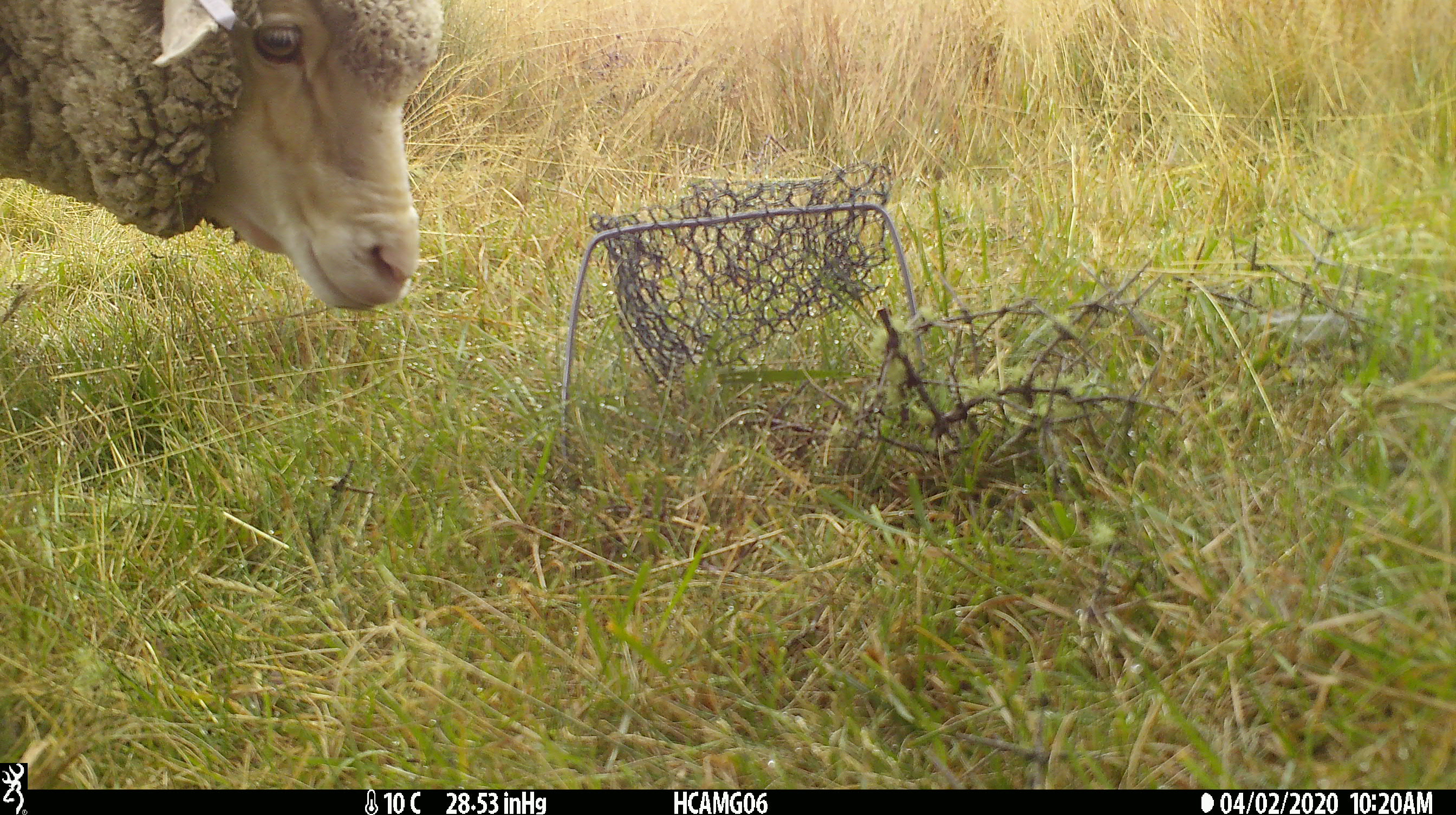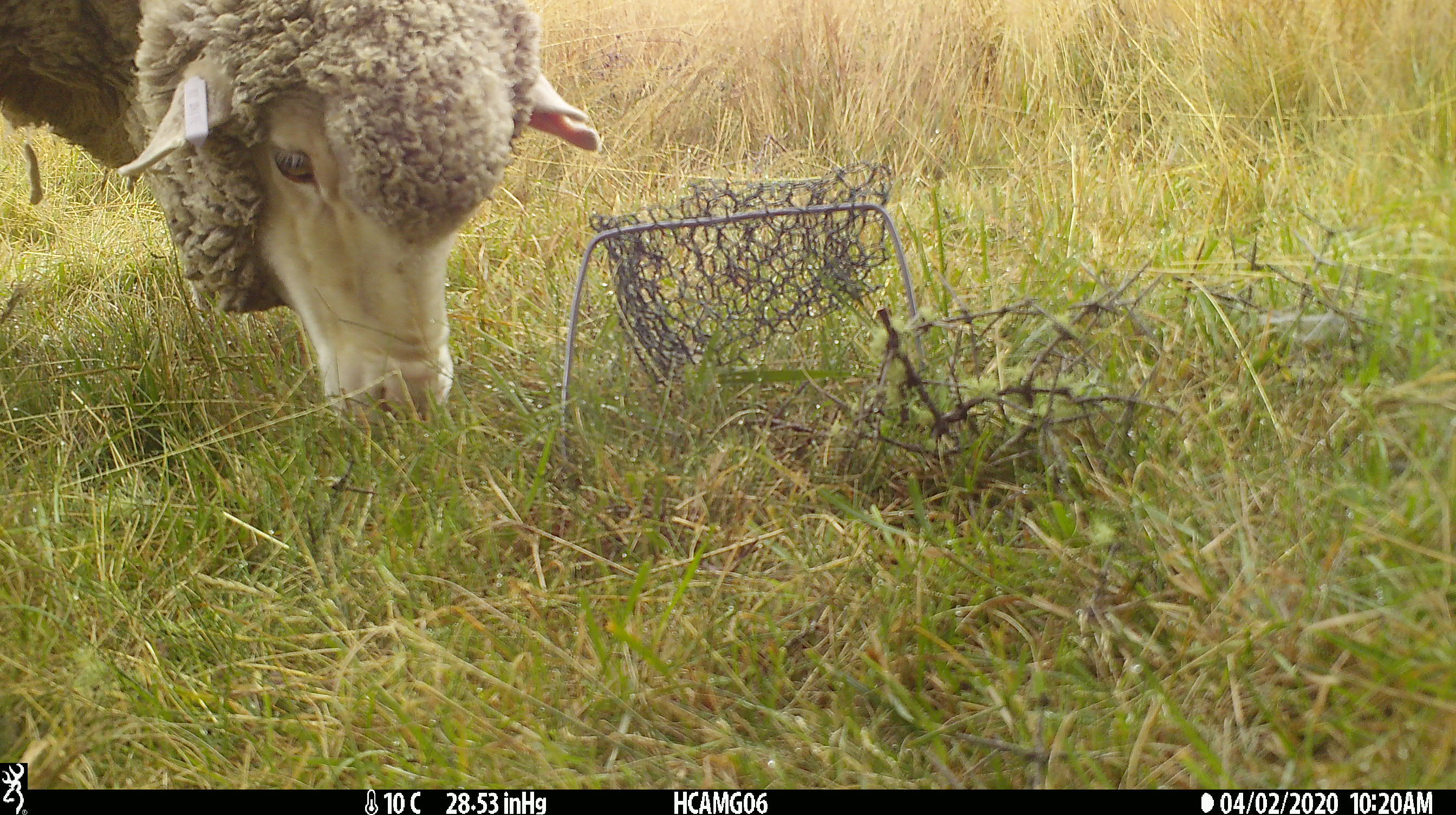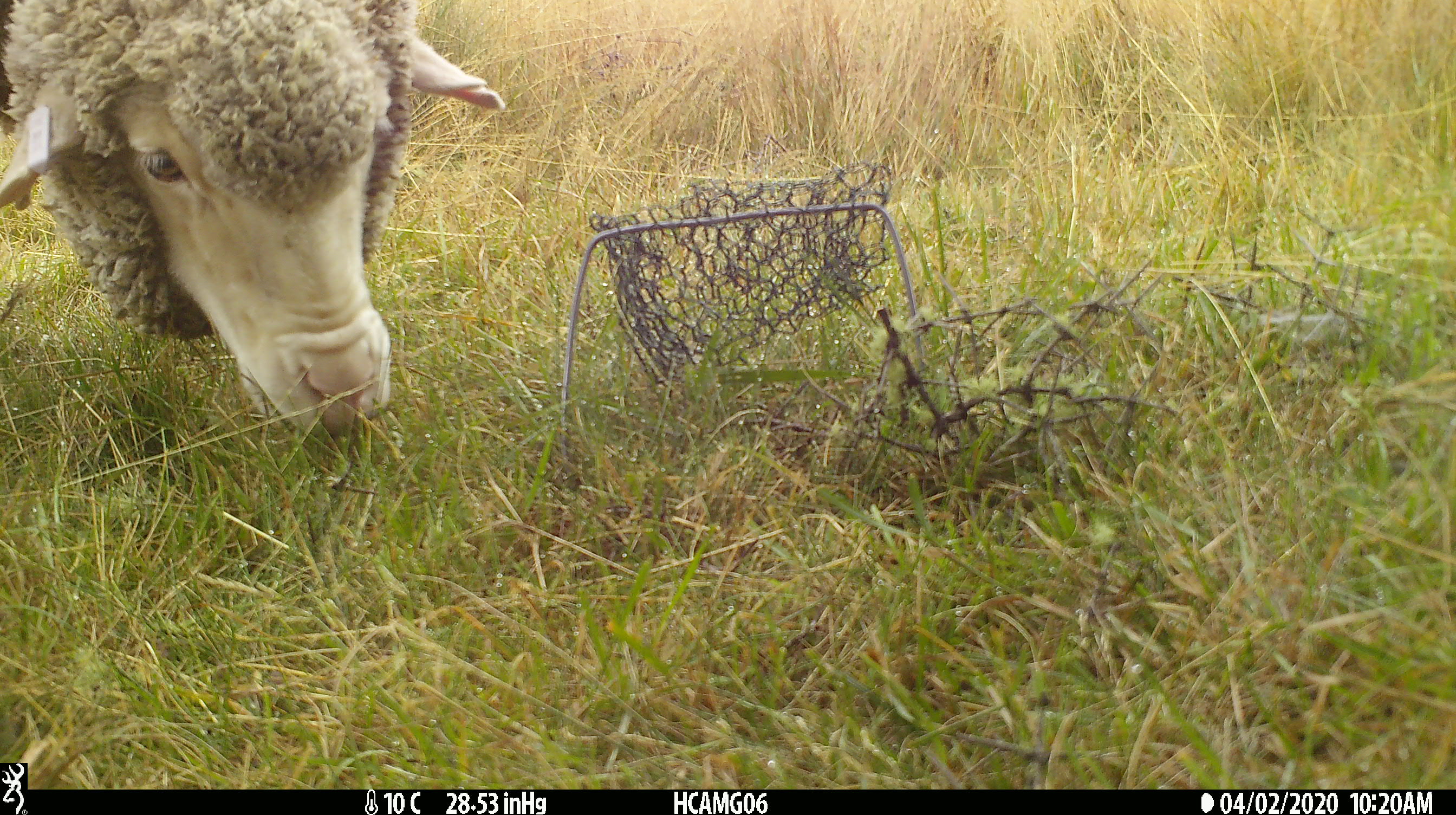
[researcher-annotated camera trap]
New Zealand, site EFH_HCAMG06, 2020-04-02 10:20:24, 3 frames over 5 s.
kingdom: Animalia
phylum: Chordata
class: Mammalia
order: Artiodactyla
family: Bovidae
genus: Ovis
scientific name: Ovis aries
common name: domestic sheep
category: sheep